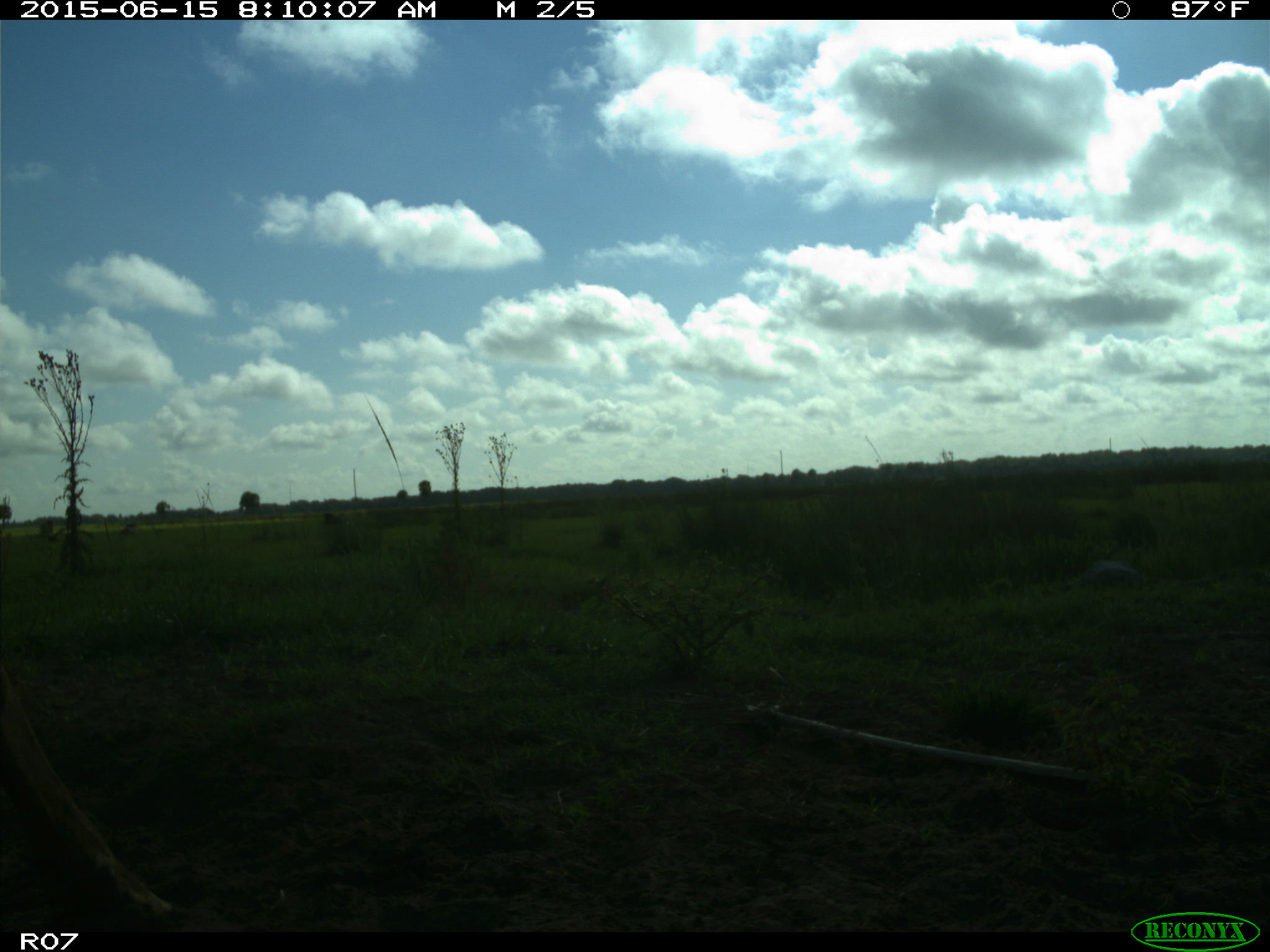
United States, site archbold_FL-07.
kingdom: Animalia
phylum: Chordata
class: Mammalia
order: Artiodactyla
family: Bovidae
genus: Bos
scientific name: Bos taurus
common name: domestic cow